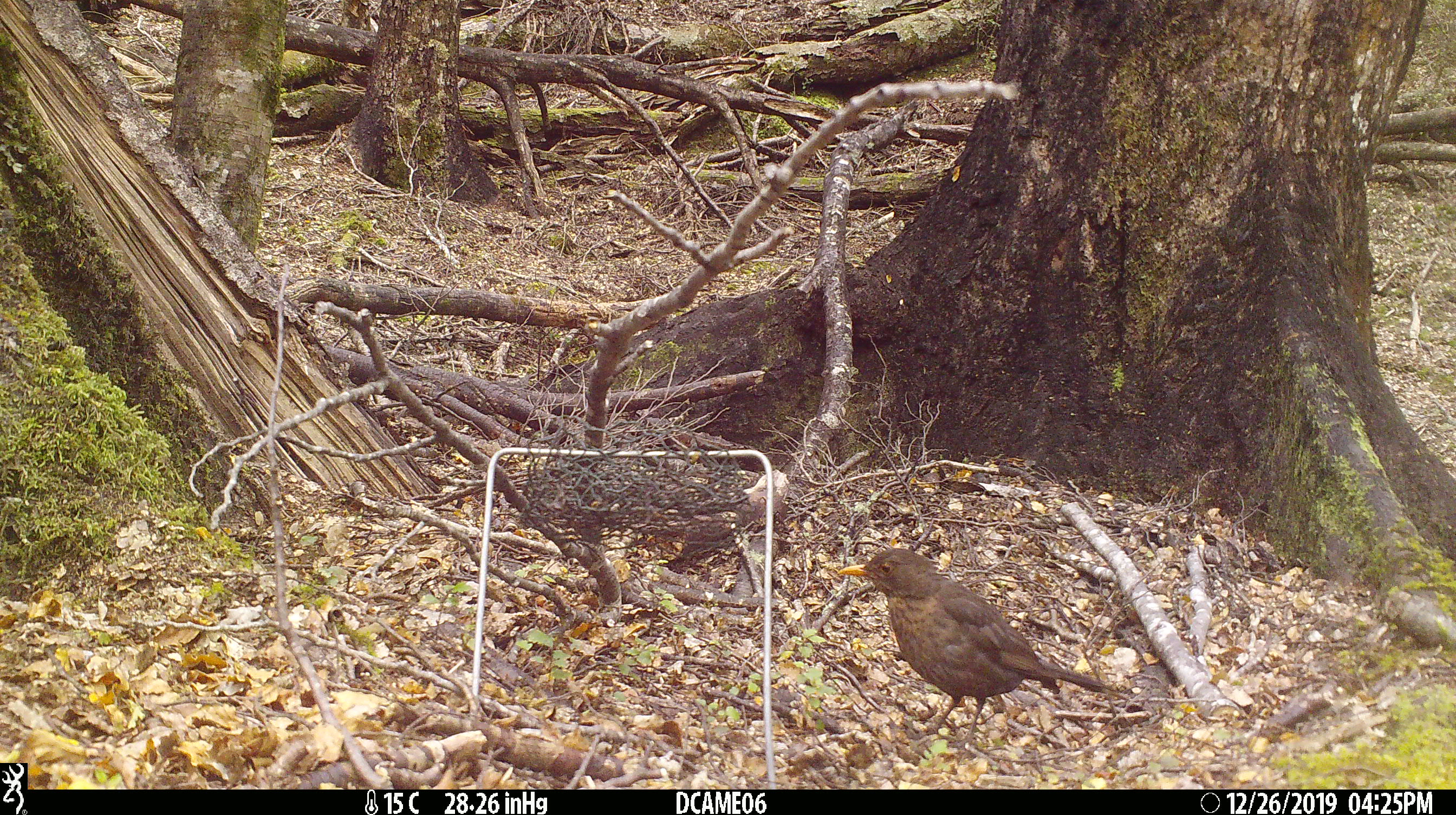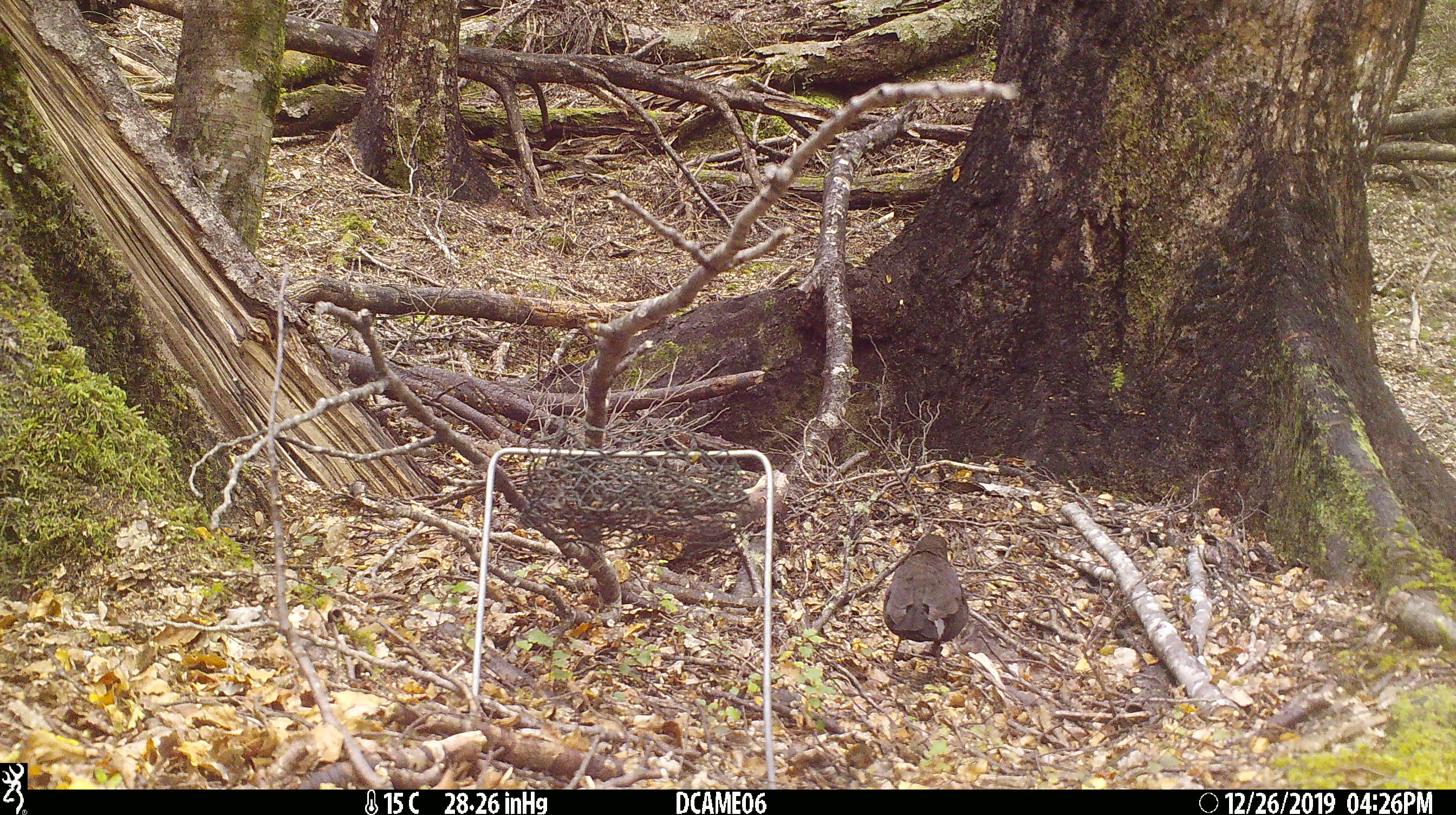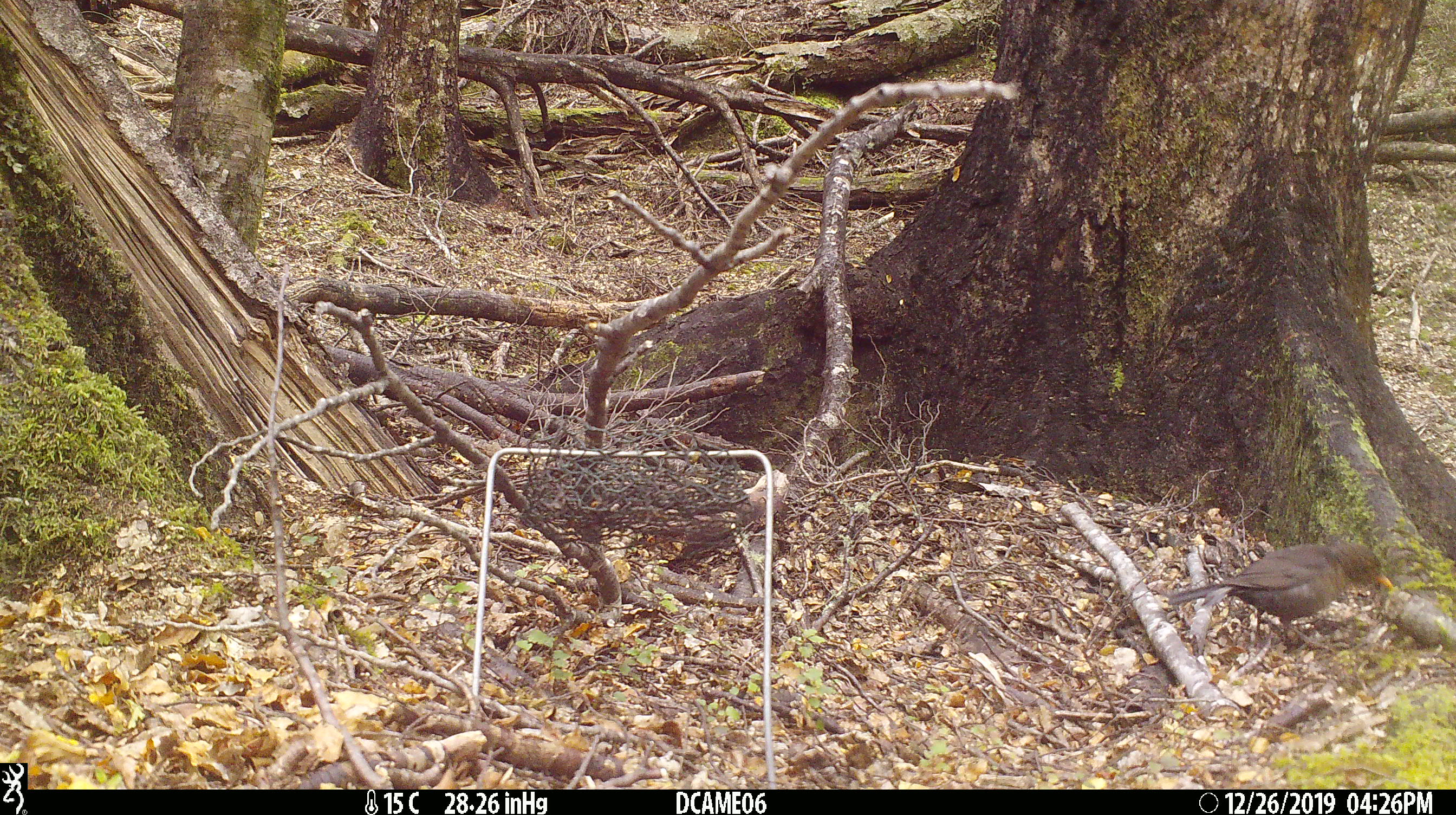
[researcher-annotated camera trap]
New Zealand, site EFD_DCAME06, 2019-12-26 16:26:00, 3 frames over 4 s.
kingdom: Animalia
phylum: Chordata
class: Aves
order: Passeriformes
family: Turdidae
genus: Turdus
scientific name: Turdus merula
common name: eurasian blackbird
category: blackbird